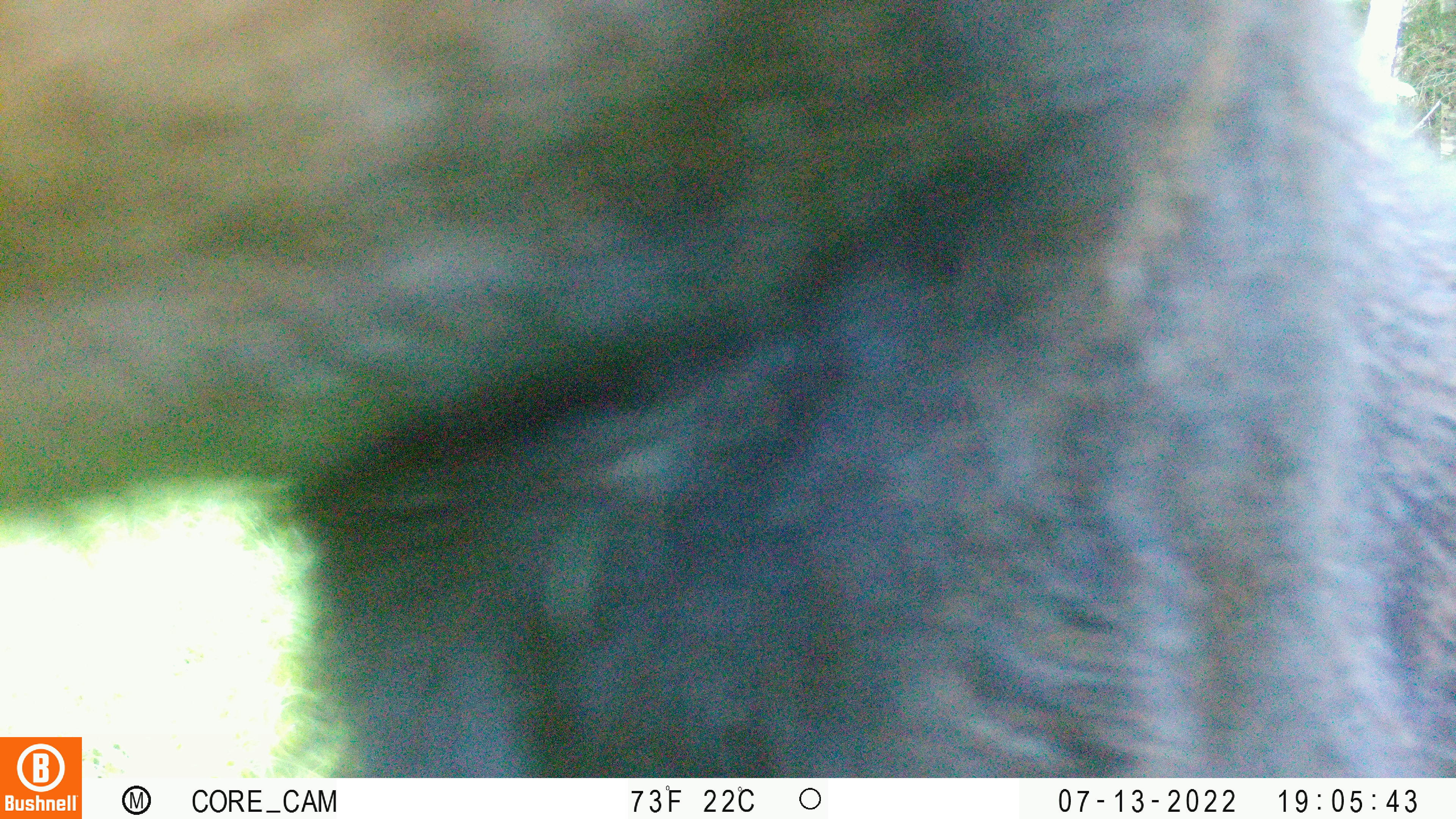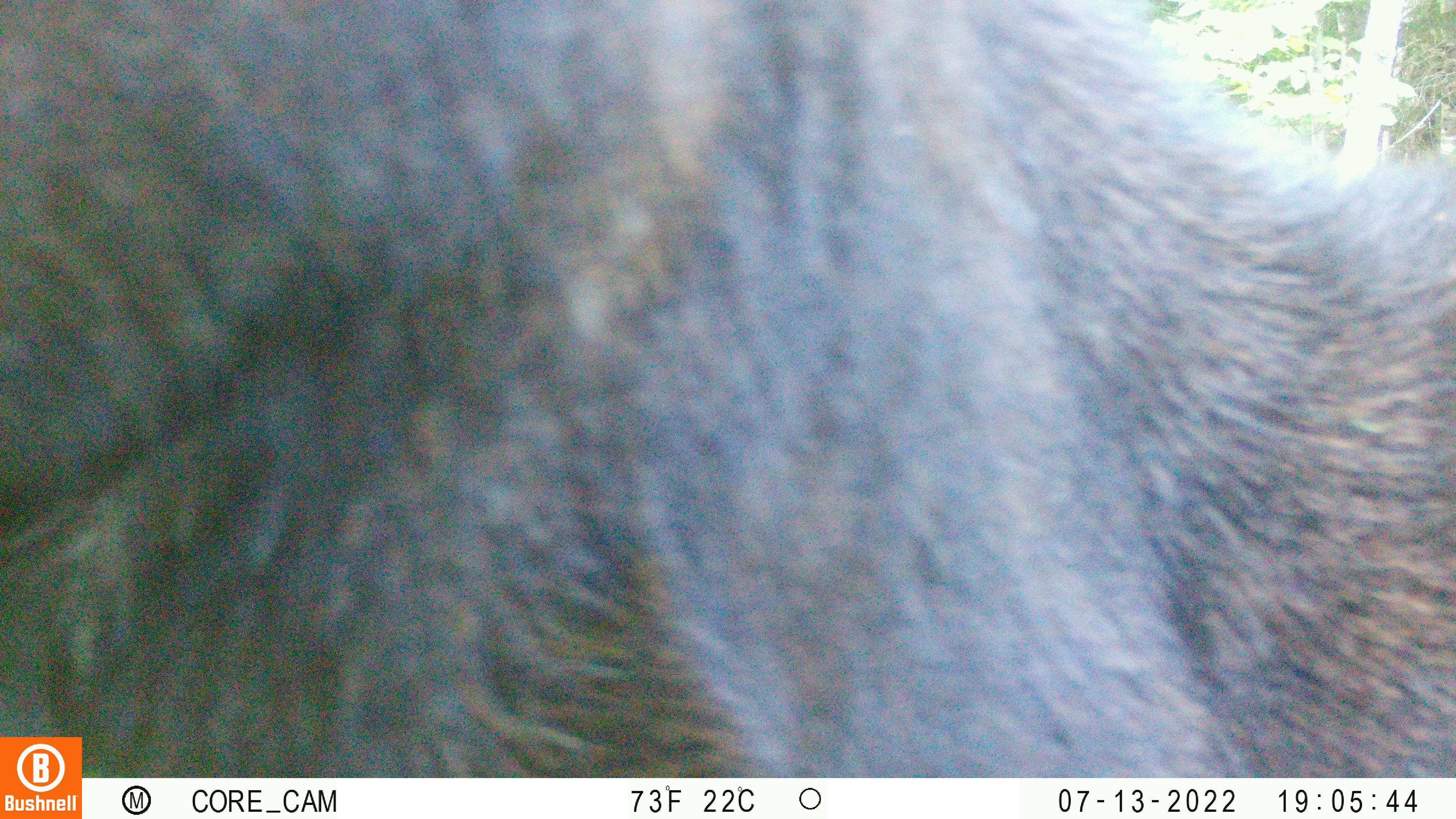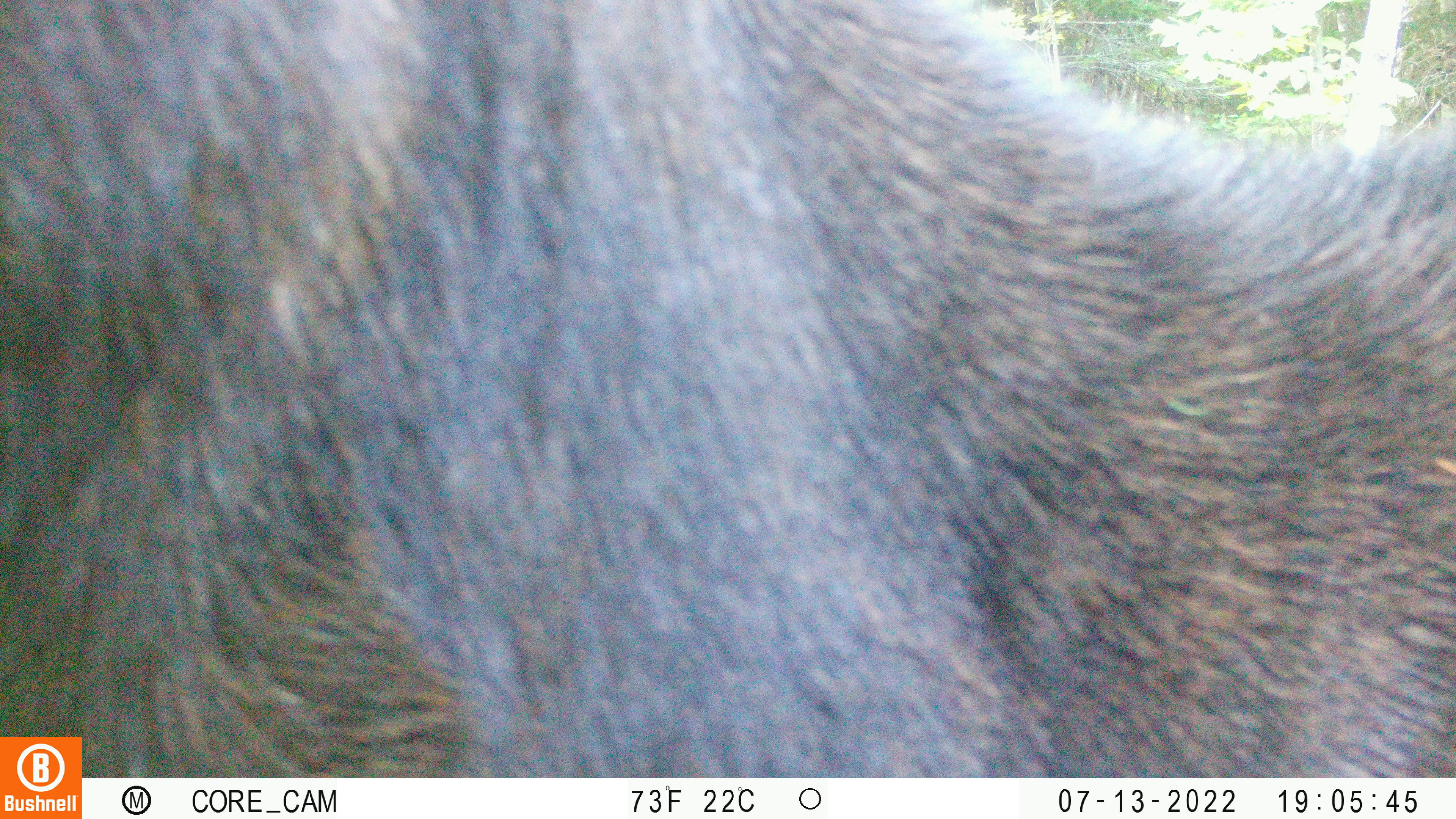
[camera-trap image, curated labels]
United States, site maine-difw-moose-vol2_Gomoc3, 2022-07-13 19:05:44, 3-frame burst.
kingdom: Animalia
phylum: Chordata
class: Mammalia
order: Artiodactyla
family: Cervidae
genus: Alces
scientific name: Alces alces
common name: moose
Moose (Alces alces).